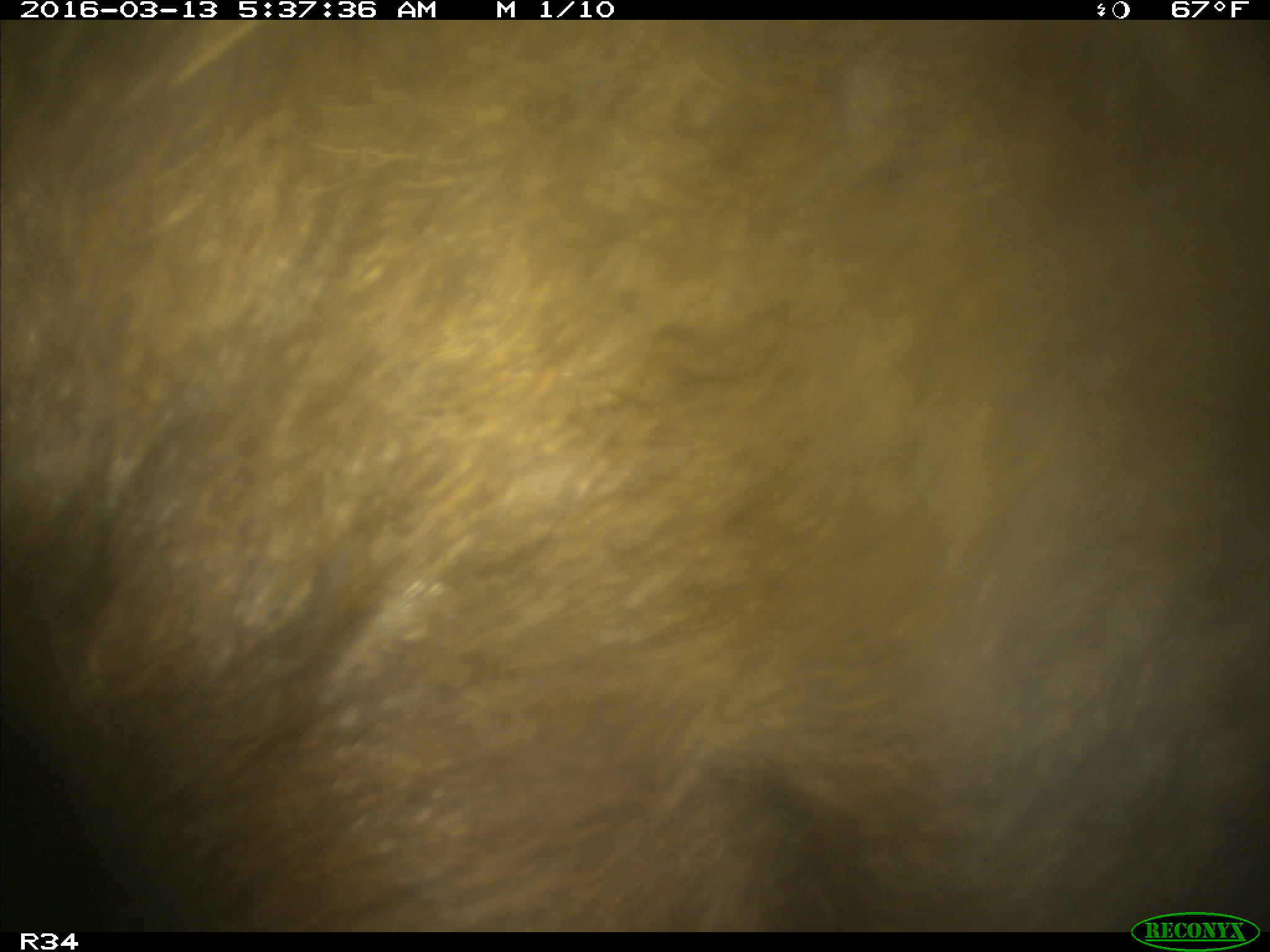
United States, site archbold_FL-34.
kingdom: Animalia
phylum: Chordata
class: Mammalia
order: Artiodactyla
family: Suidae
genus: Sus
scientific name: Sus scrofa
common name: wild boar